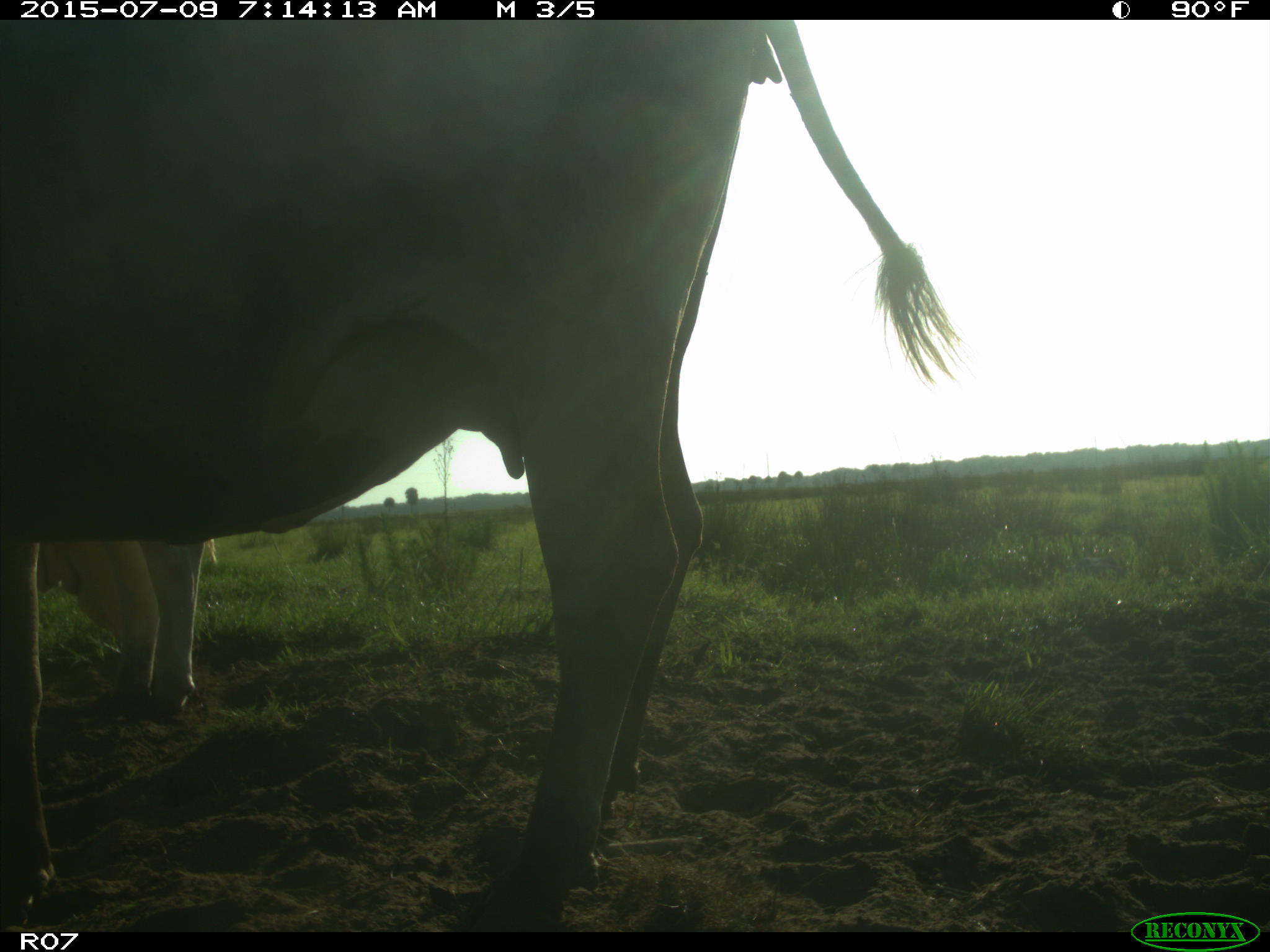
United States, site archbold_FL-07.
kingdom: Animalia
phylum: Chordata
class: Mammalia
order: Artiodactyla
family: Bovidae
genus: Bos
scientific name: Bos taurus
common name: domestic cow